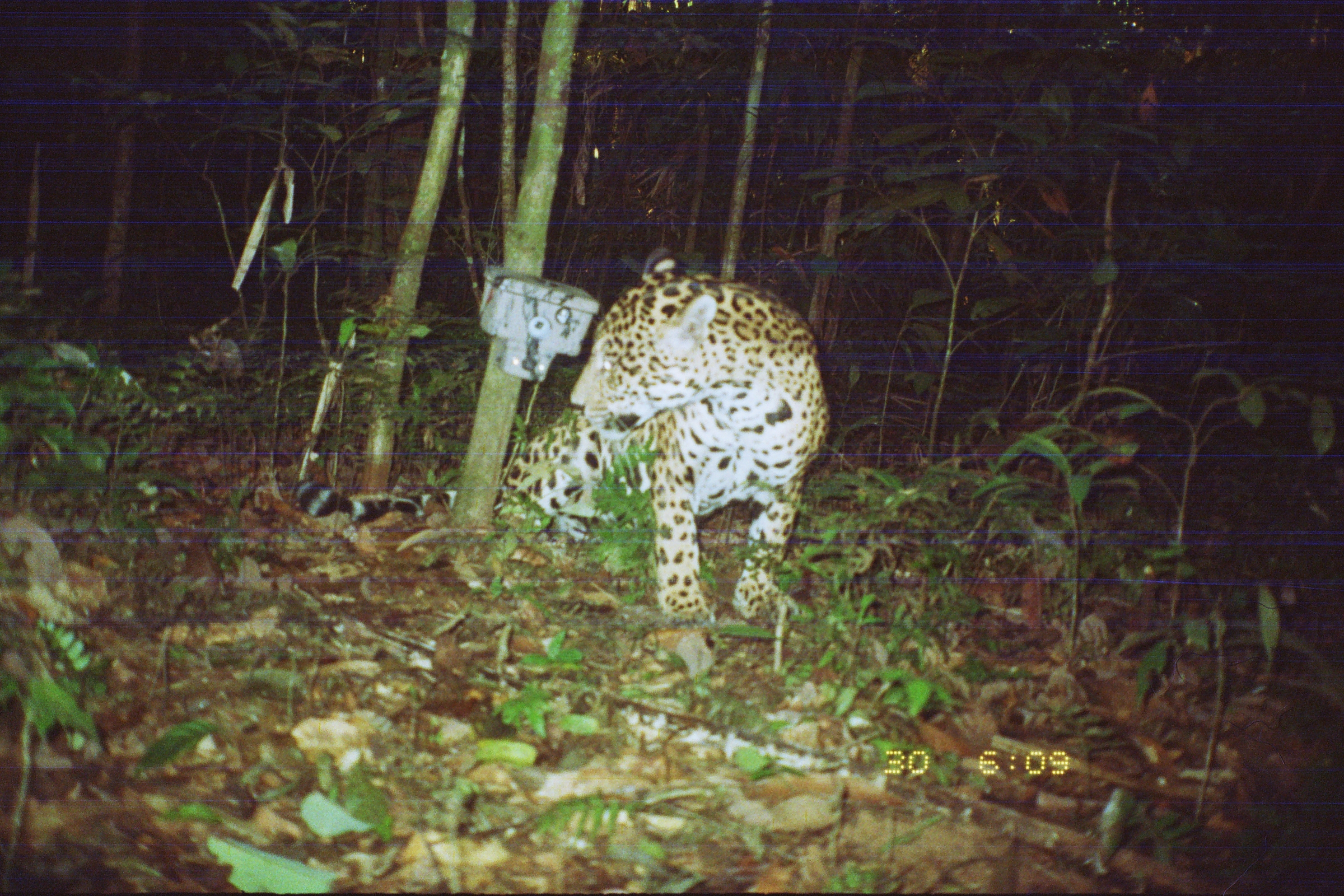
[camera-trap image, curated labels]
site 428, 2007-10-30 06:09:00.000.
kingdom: Animalia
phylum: Chordata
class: Mammalia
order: Carnivora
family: Felidae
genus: Panthera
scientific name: Panthera onca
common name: jaguar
Panthera onca (jaguar).